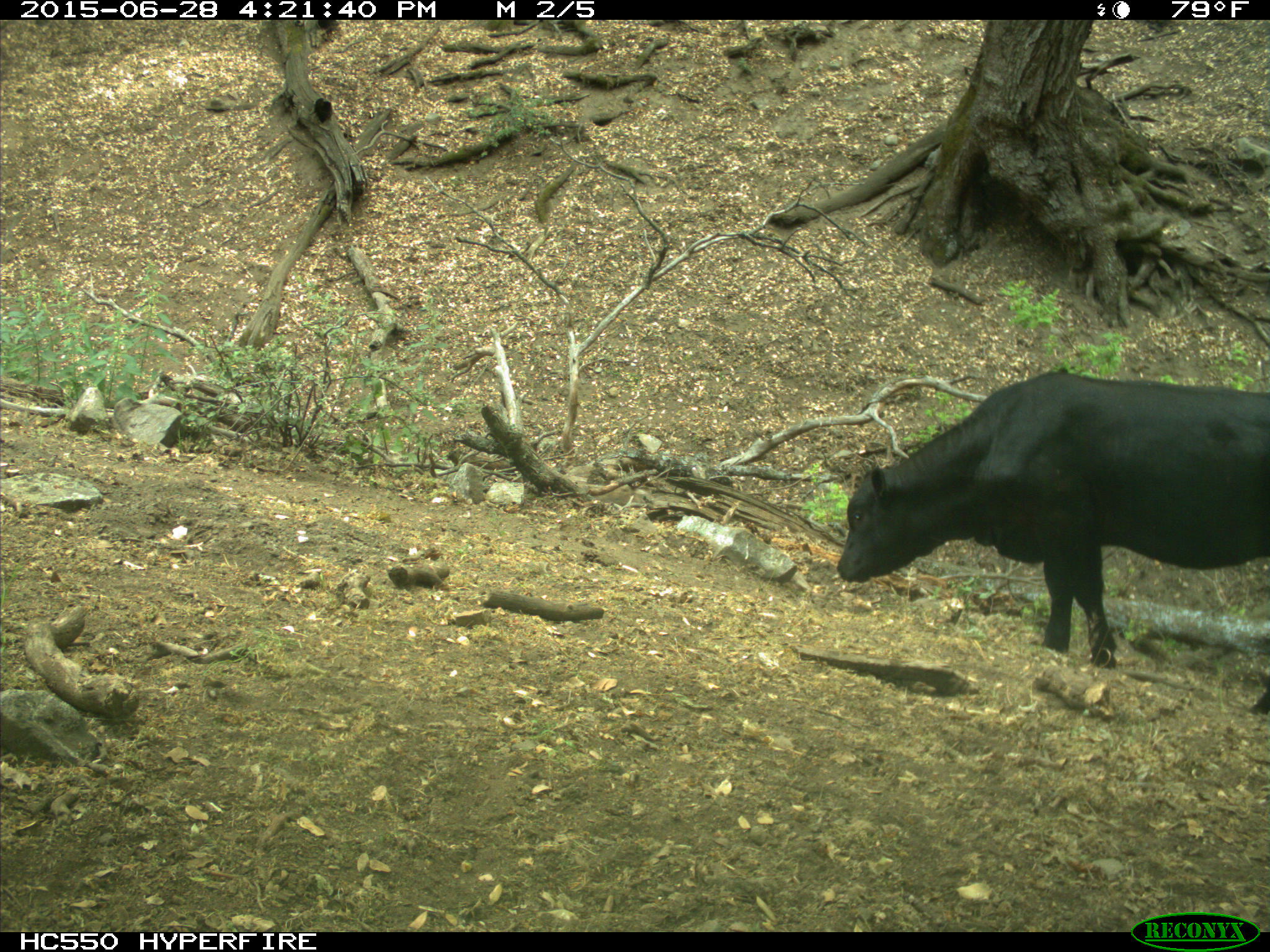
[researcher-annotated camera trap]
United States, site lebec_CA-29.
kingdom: Animalia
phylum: Chordata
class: Mammalia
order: Artiodactyla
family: Bovidae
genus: Bos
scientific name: Bos taurus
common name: domestic cow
Bos taurus (domestic cow).